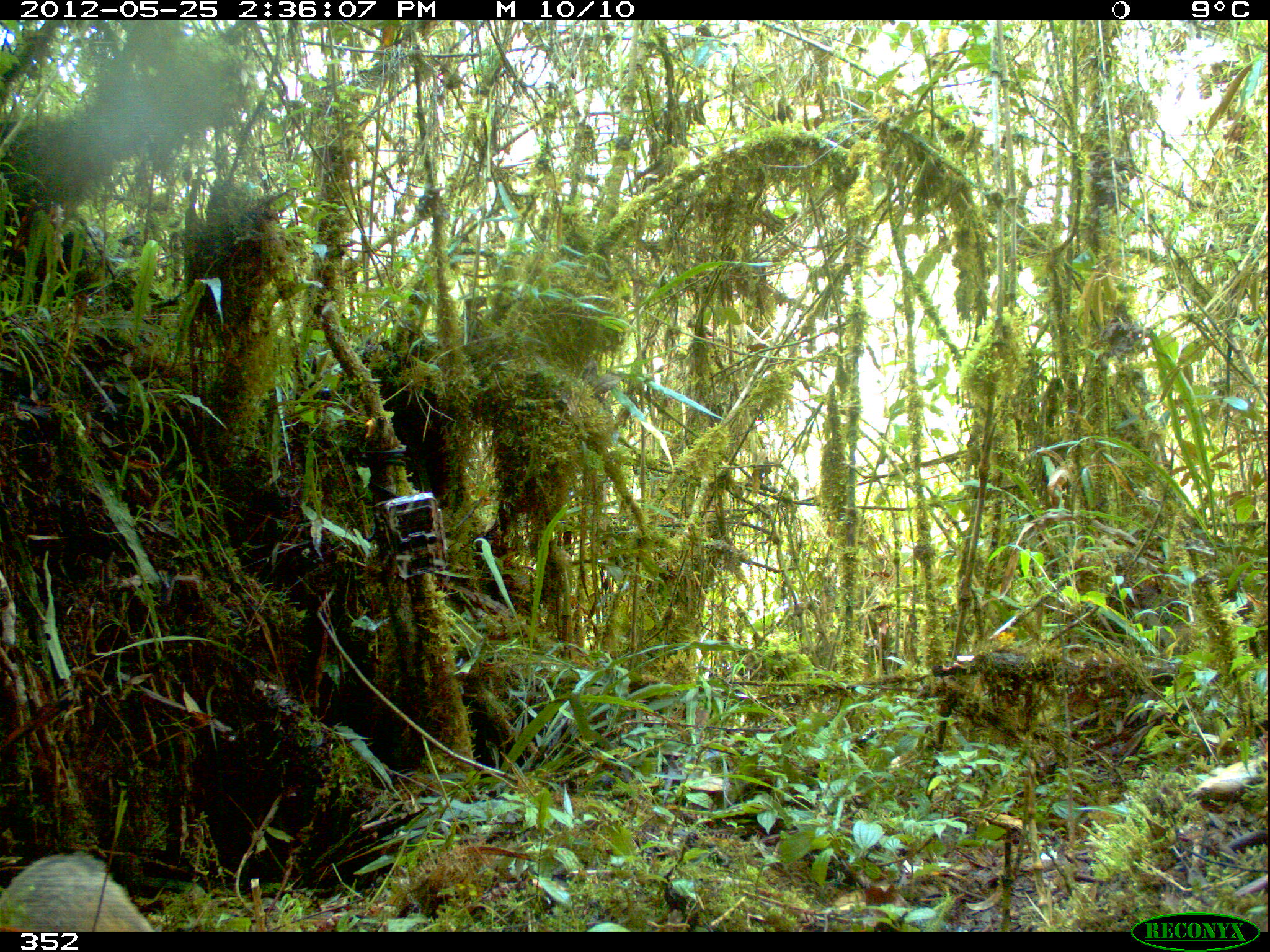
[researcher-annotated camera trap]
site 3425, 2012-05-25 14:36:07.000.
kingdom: Animalia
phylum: Chordata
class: Mammalia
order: Carnivora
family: Procyonidae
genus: Nasua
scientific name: Nasua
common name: coatis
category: unknown coati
Unknown coati (coatis) (Nasua).